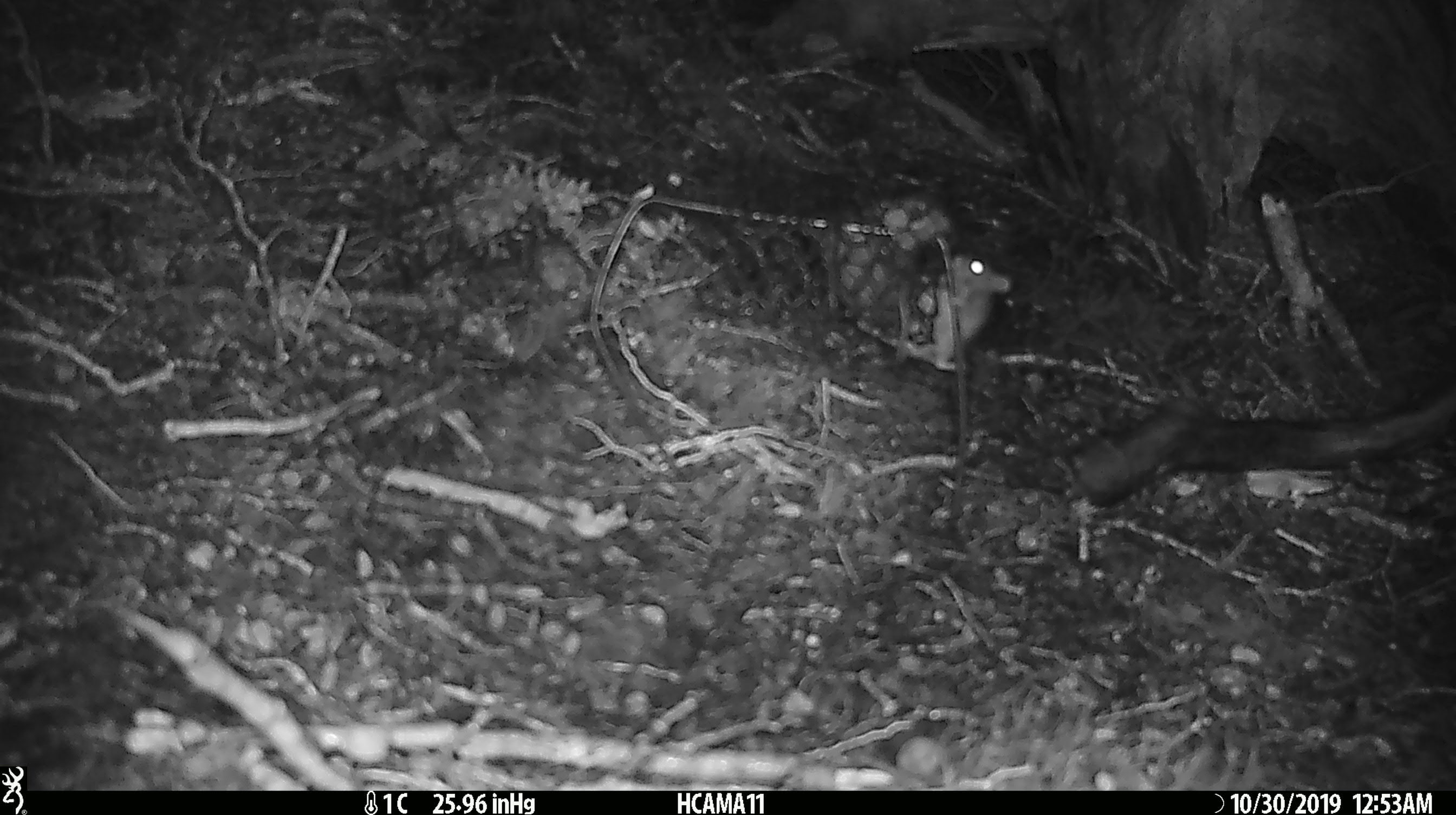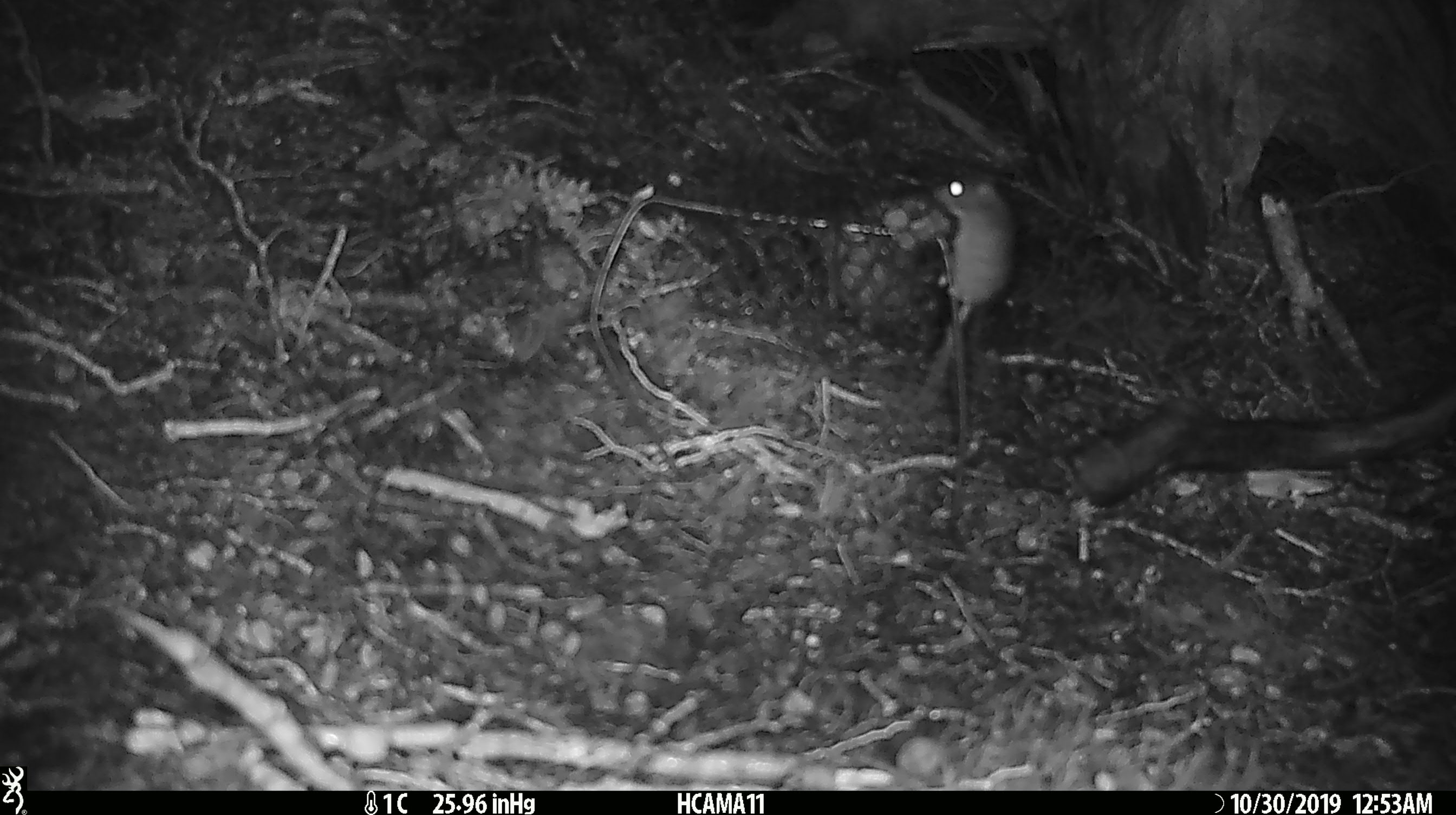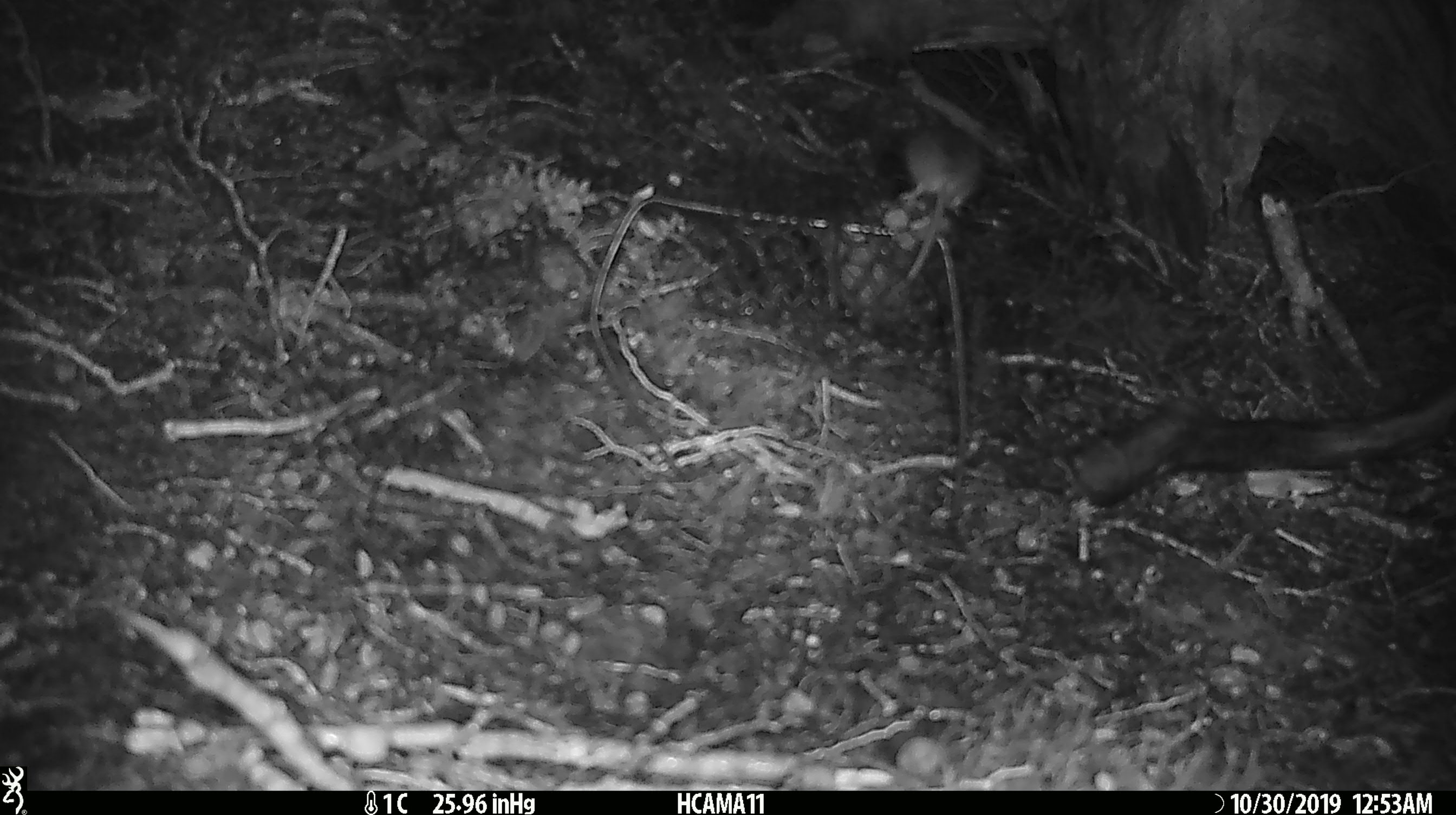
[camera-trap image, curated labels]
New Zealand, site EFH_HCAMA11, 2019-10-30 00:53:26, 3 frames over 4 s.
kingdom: Animalia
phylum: Chordata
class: Mammalia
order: Rodentia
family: Muridae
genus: Mus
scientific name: Mus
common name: mouse